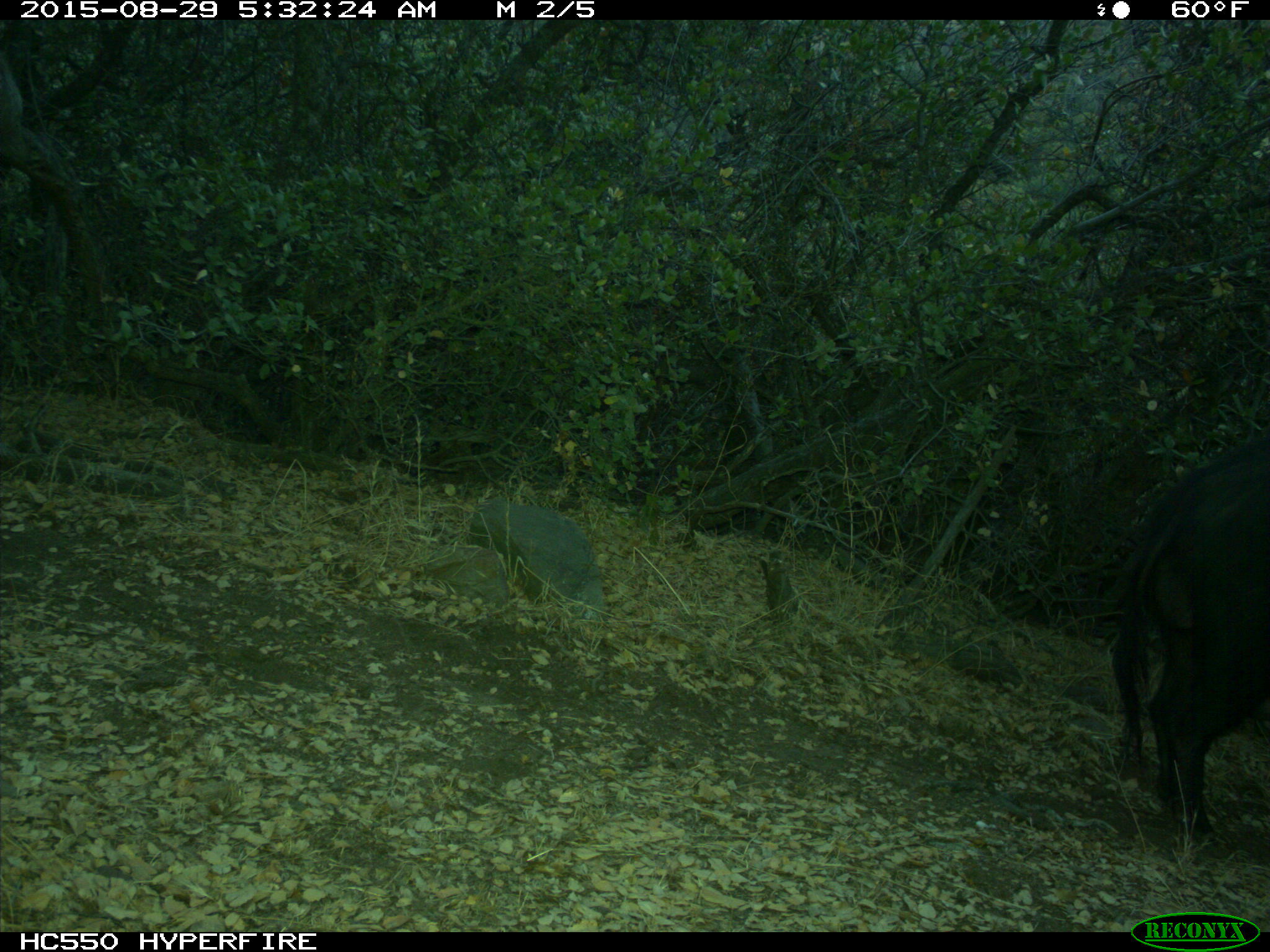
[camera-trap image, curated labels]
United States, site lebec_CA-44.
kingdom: Animalia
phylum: Chordata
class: Mammalia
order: Artiodactyla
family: Suidae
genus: Sus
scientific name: Sus scrofa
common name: wild boar